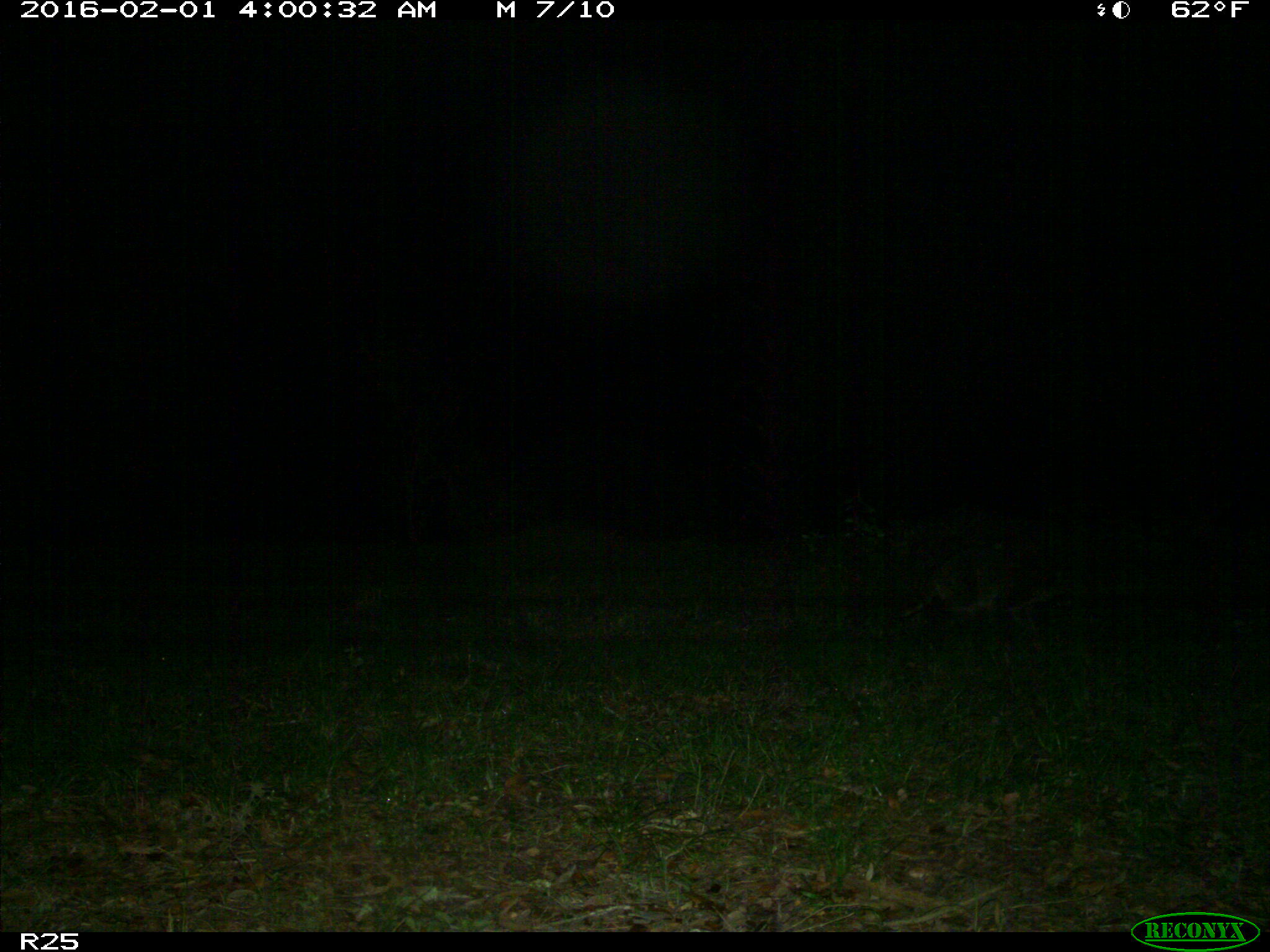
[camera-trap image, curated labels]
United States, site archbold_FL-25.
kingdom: Animalia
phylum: Chordata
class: Mammalia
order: Carnivora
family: Procyonidae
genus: Procyon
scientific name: Procyon lotor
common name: common raccoon